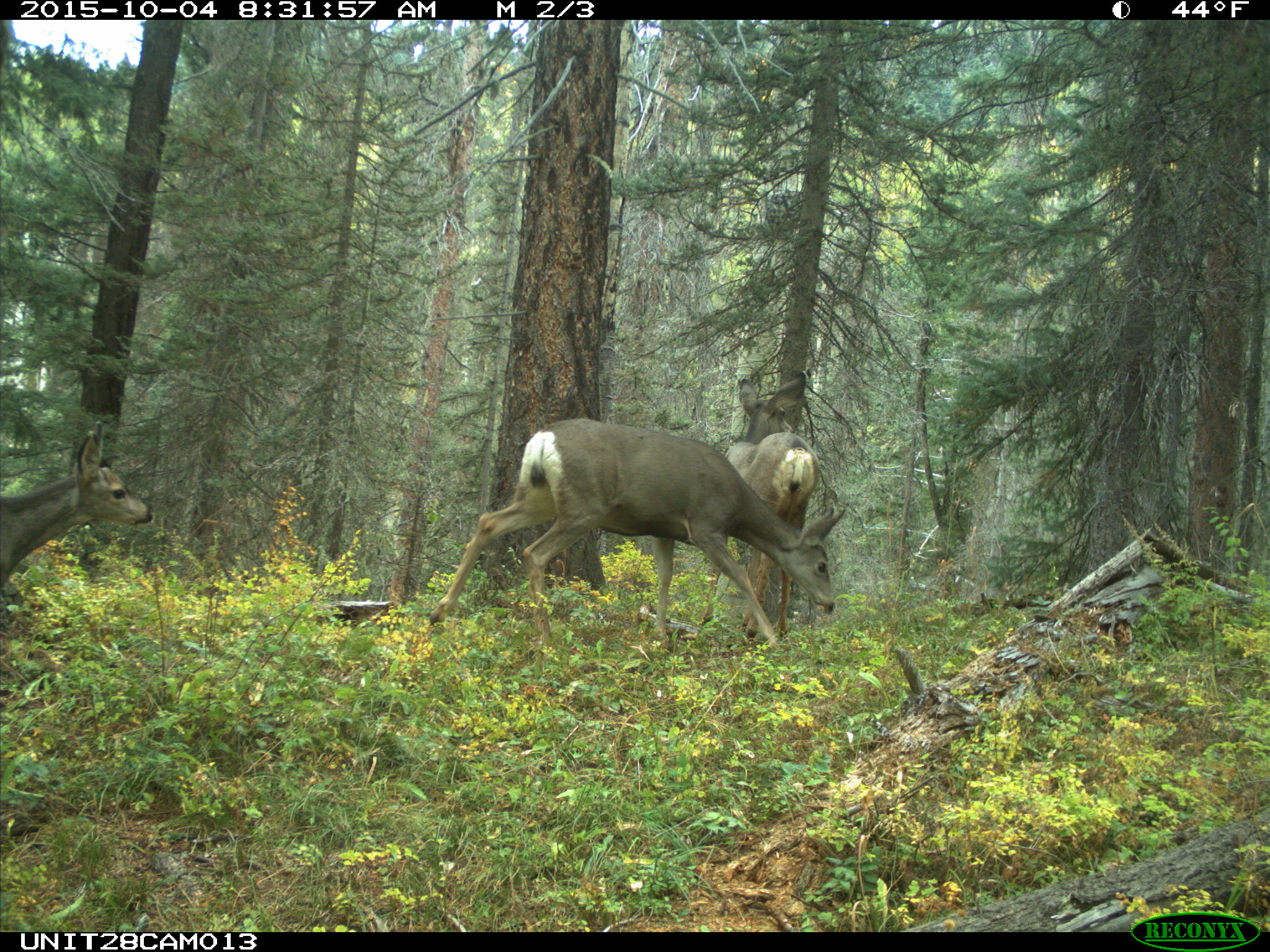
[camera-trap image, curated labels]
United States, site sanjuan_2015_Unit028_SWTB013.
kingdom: Animalia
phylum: Chordata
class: Mammalia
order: Artiodactyla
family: Cervidae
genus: Odocoileus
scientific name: Odocoileus hemionus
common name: mule deer